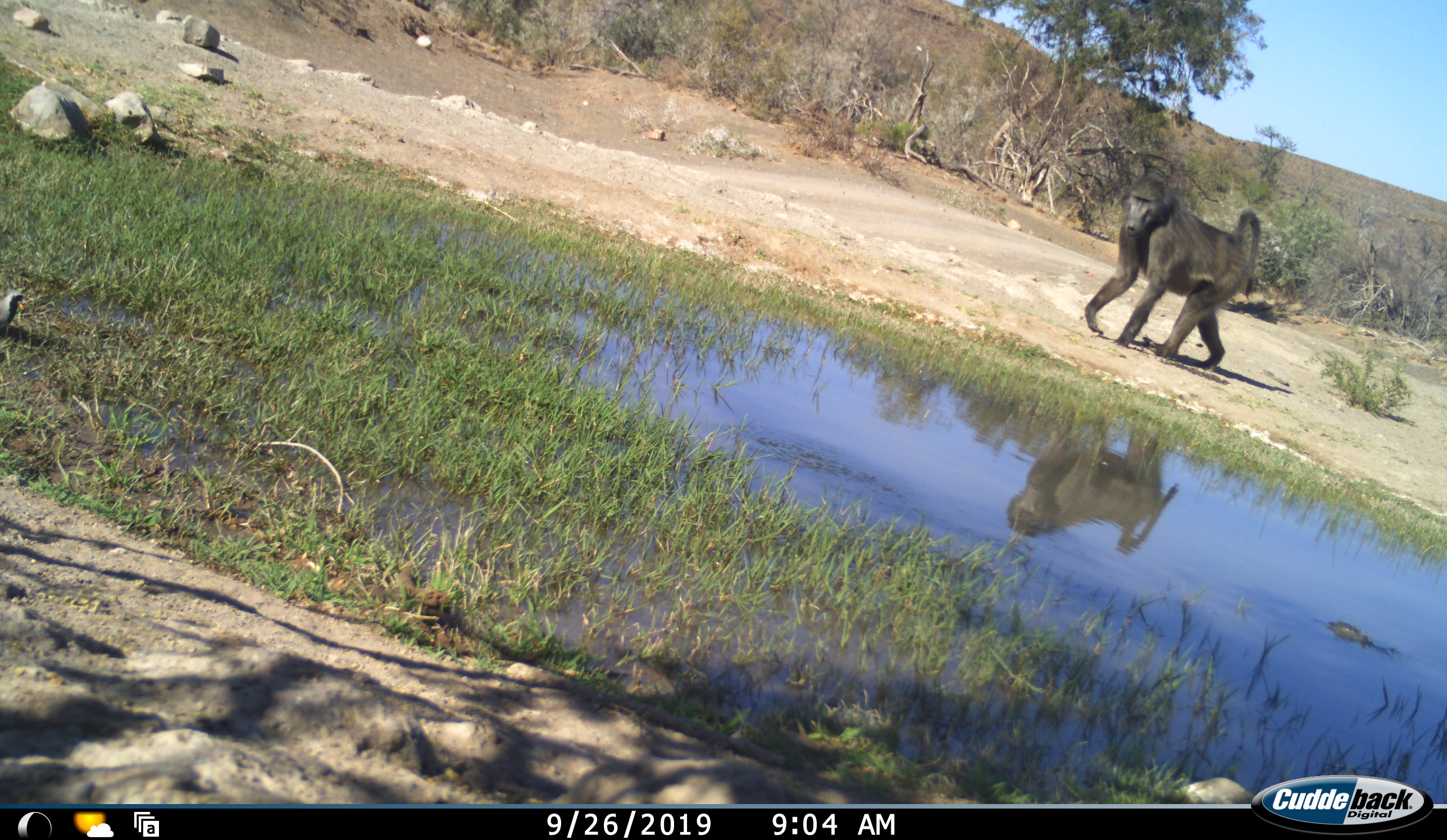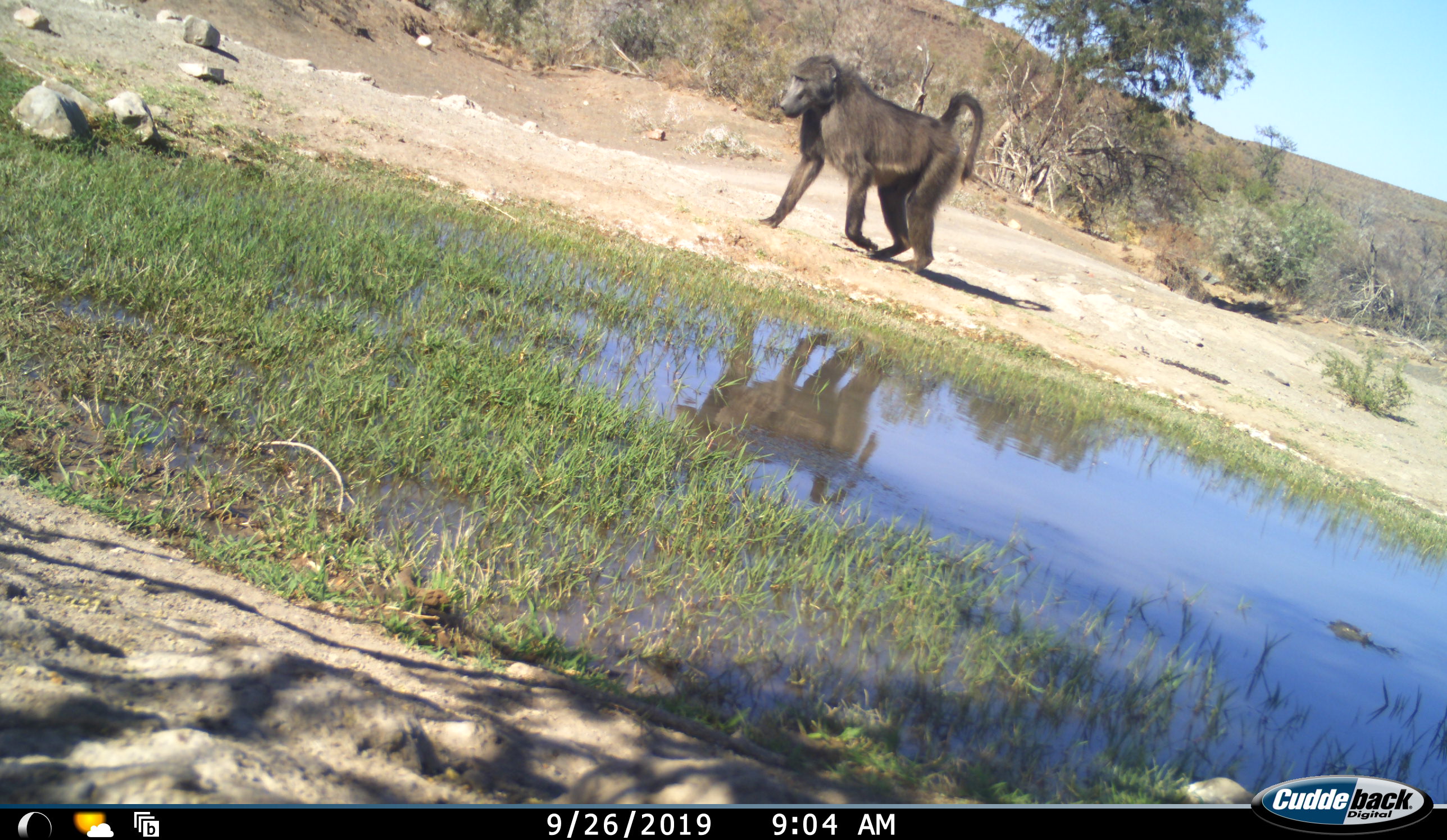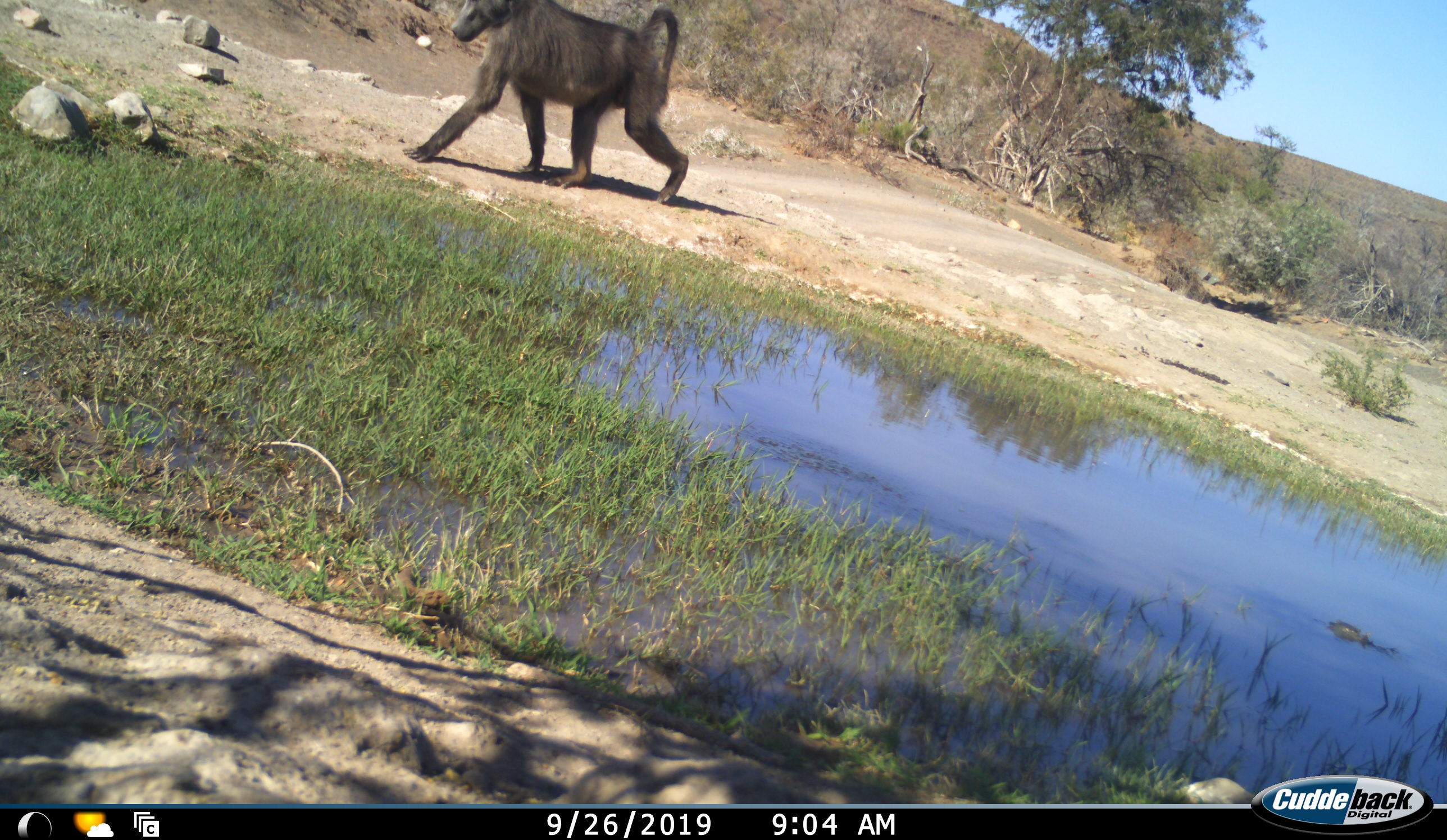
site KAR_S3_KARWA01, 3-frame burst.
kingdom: Animalia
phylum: Chordata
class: Mammalia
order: Primates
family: Cercopithecidae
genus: Papio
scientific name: Papio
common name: baboon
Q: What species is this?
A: Baboon (Papio).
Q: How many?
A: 1.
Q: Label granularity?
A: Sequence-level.